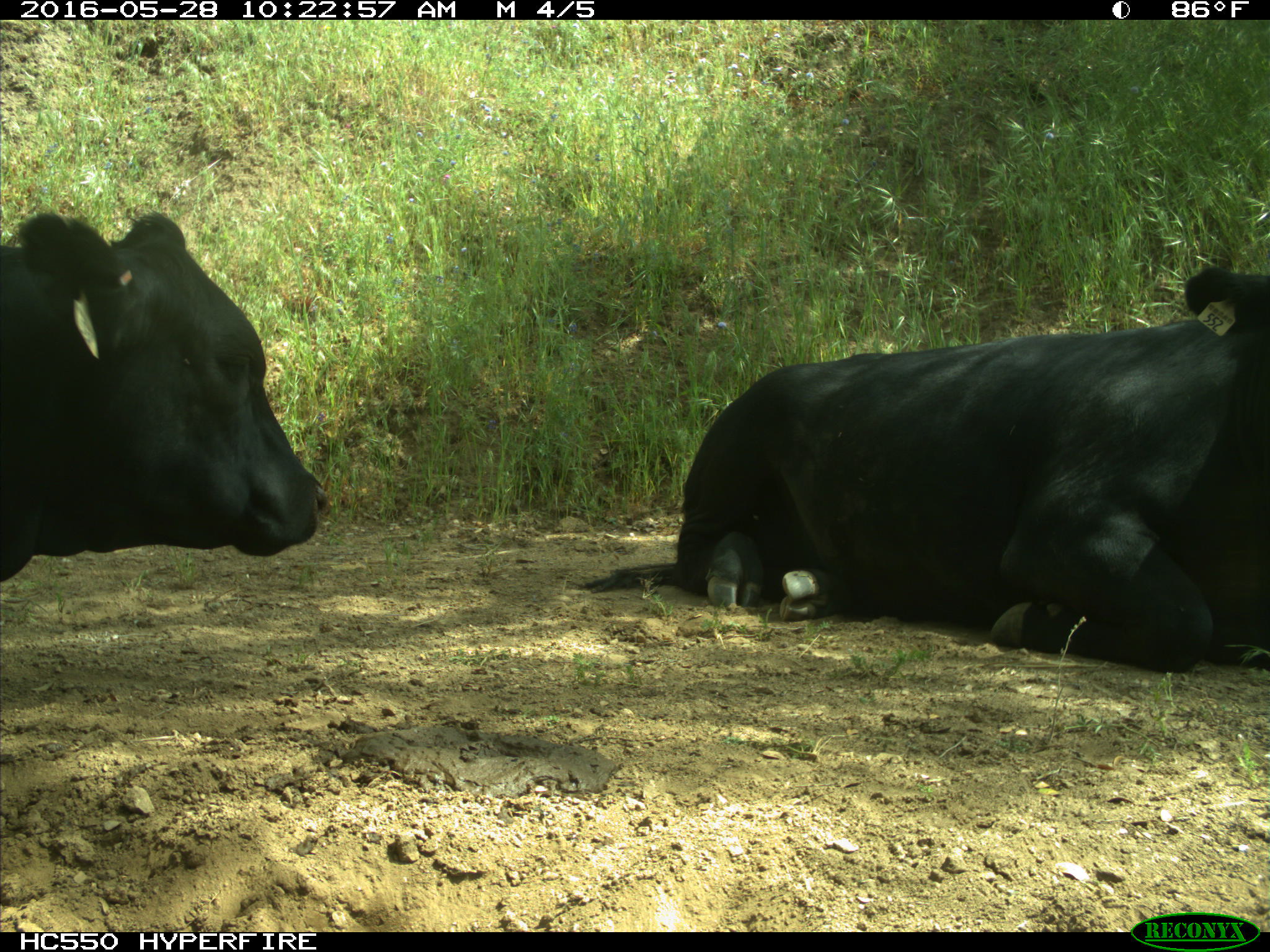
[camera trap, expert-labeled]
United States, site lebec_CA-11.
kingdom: Animalia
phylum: Chordata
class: Mammalia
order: Artiodactyla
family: Bovidae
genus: Bos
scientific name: Bos taurus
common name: domestic cow